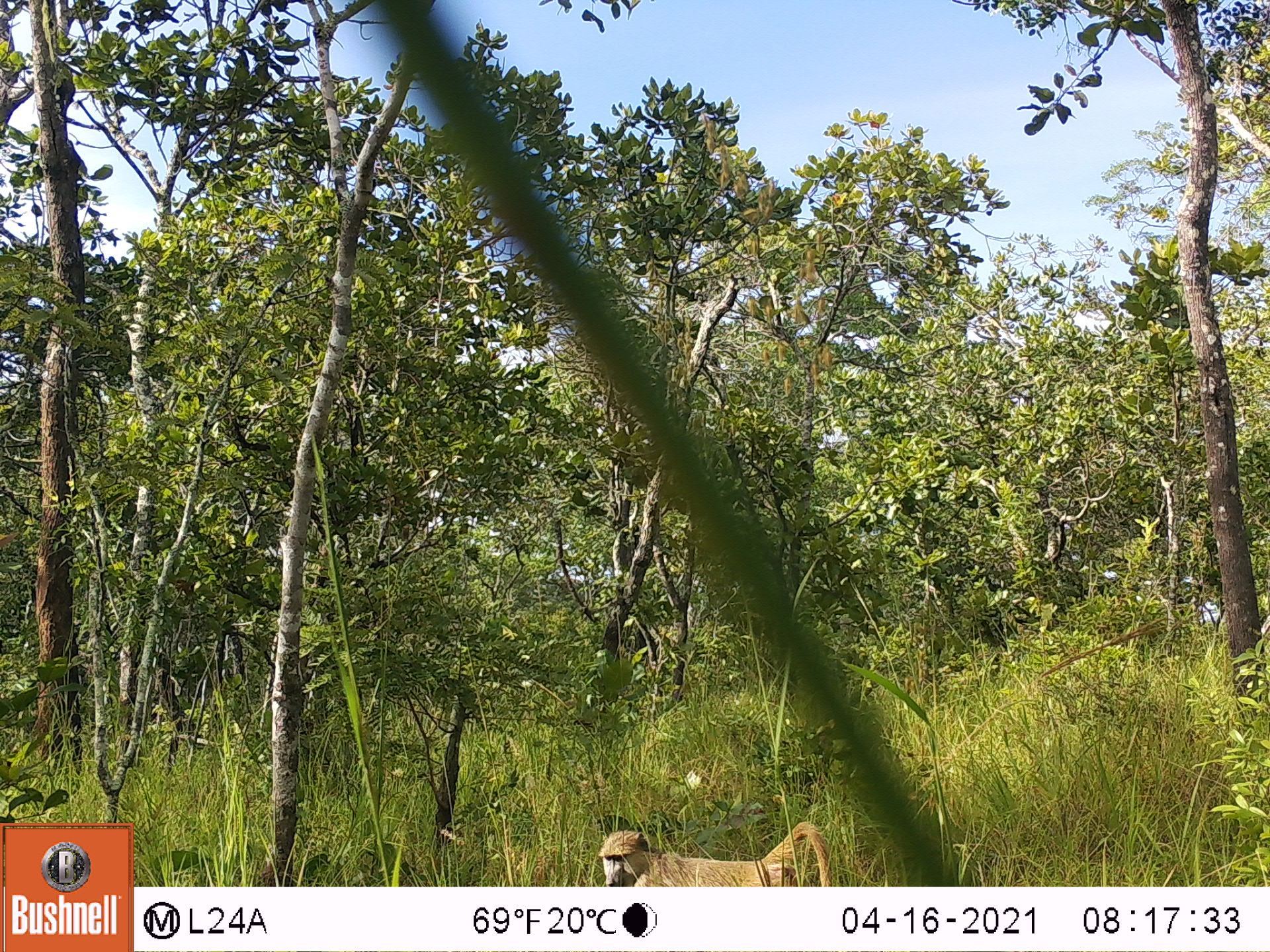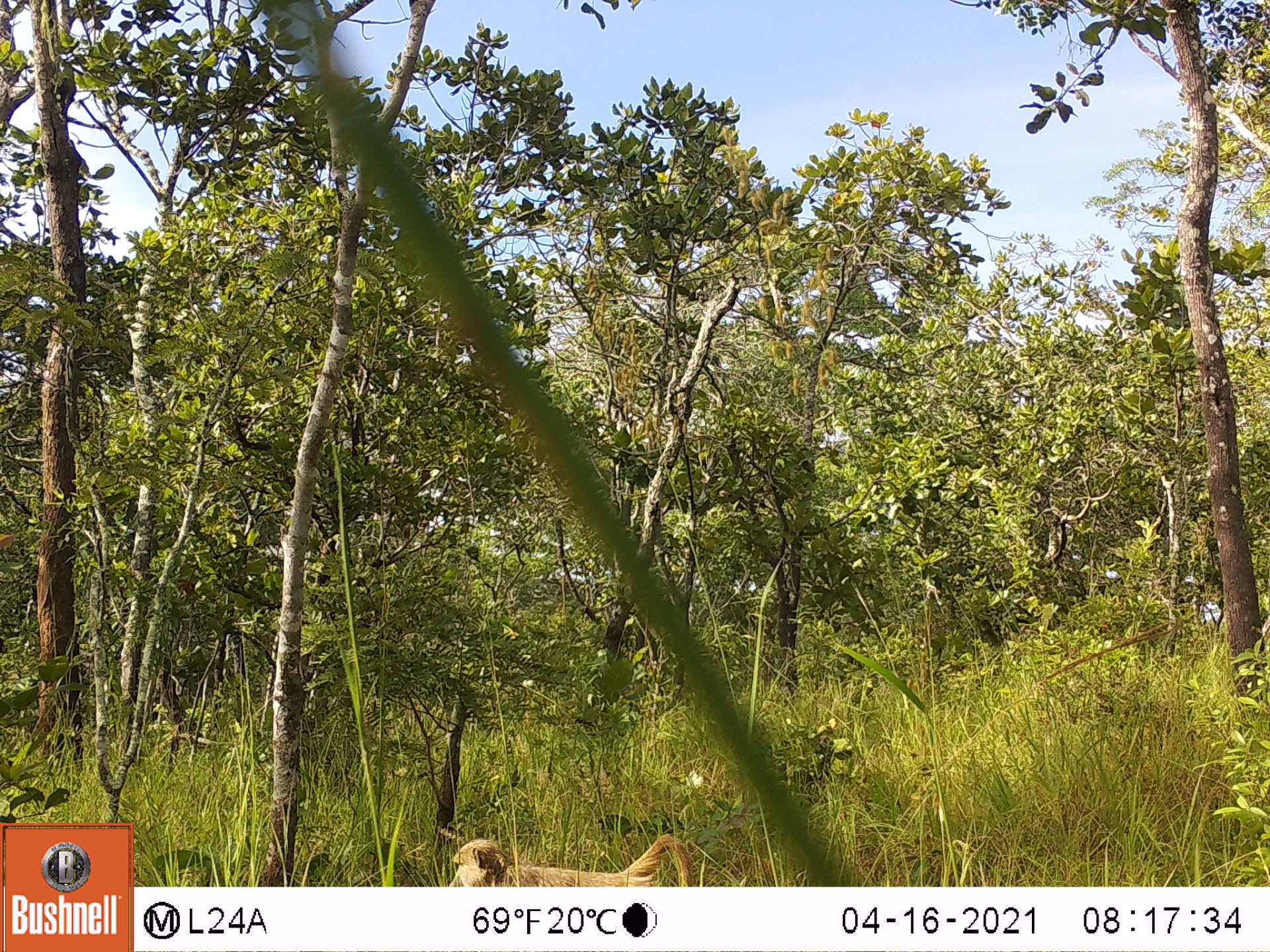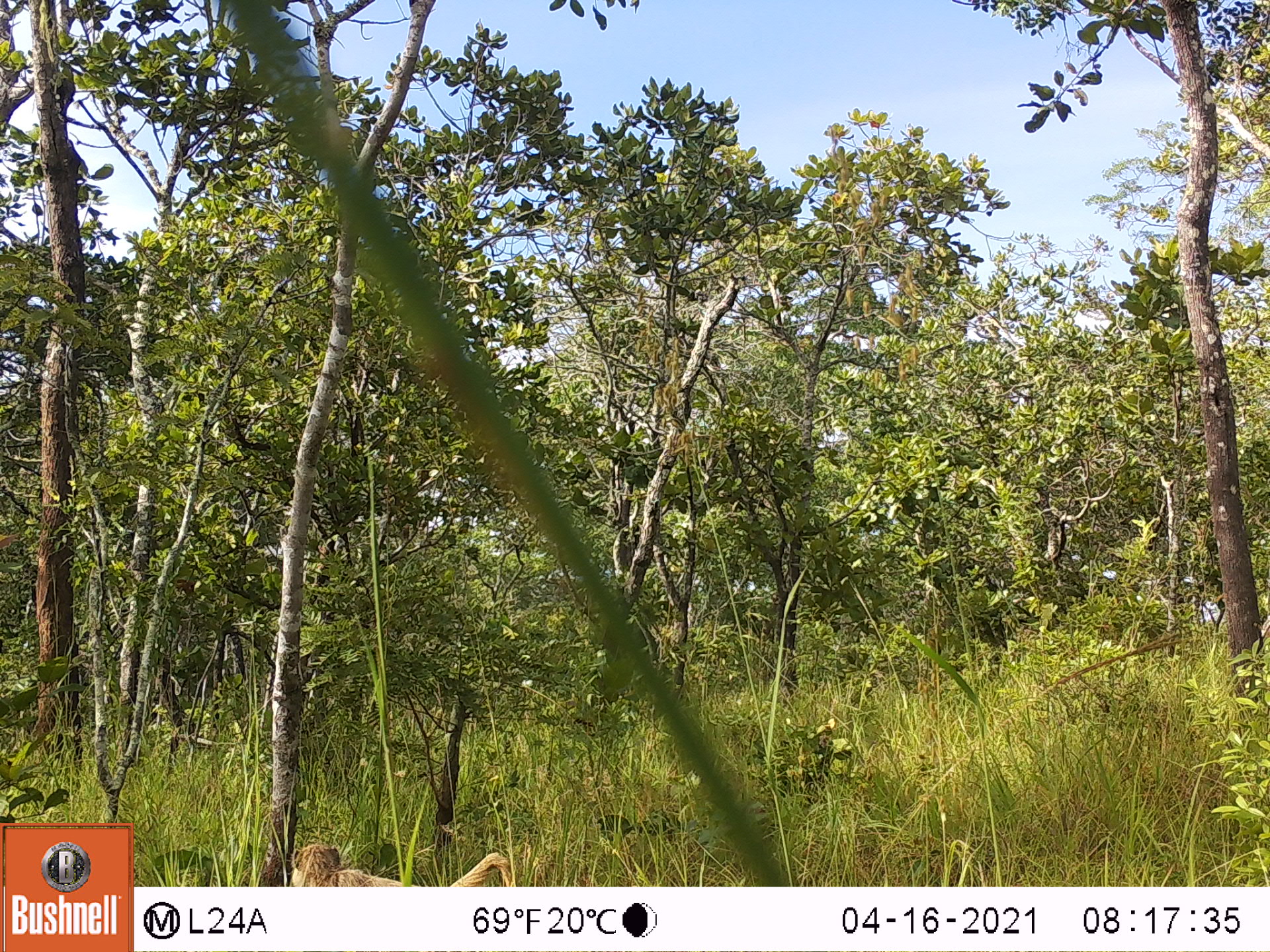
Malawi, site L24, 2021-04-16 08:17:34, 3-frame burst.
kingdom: Animalia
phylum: Chordata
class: Mammalia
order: Primates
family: Cercopithecidae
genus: Papio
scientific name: Papio cynocephalus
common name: yellow baboon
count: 1